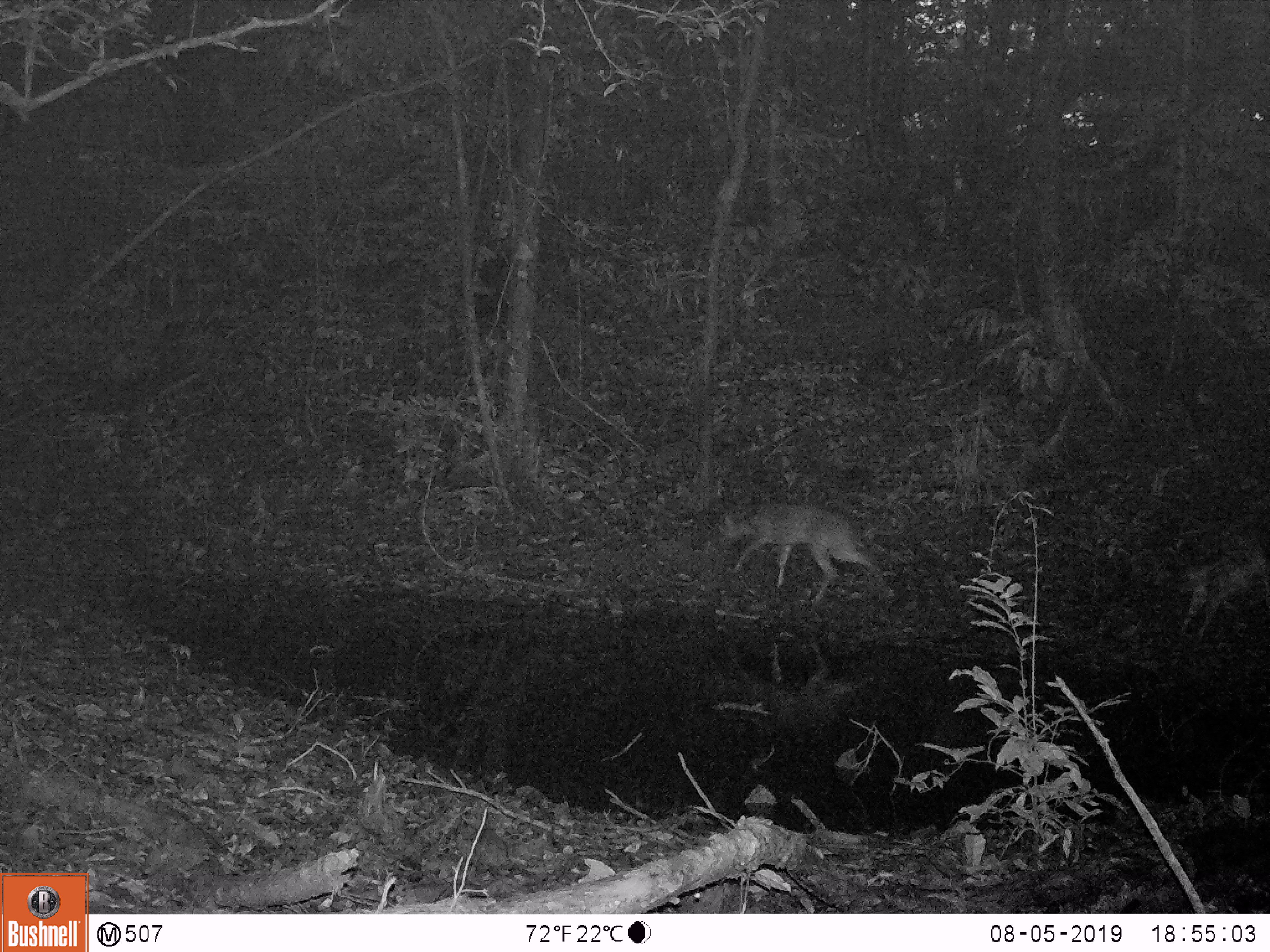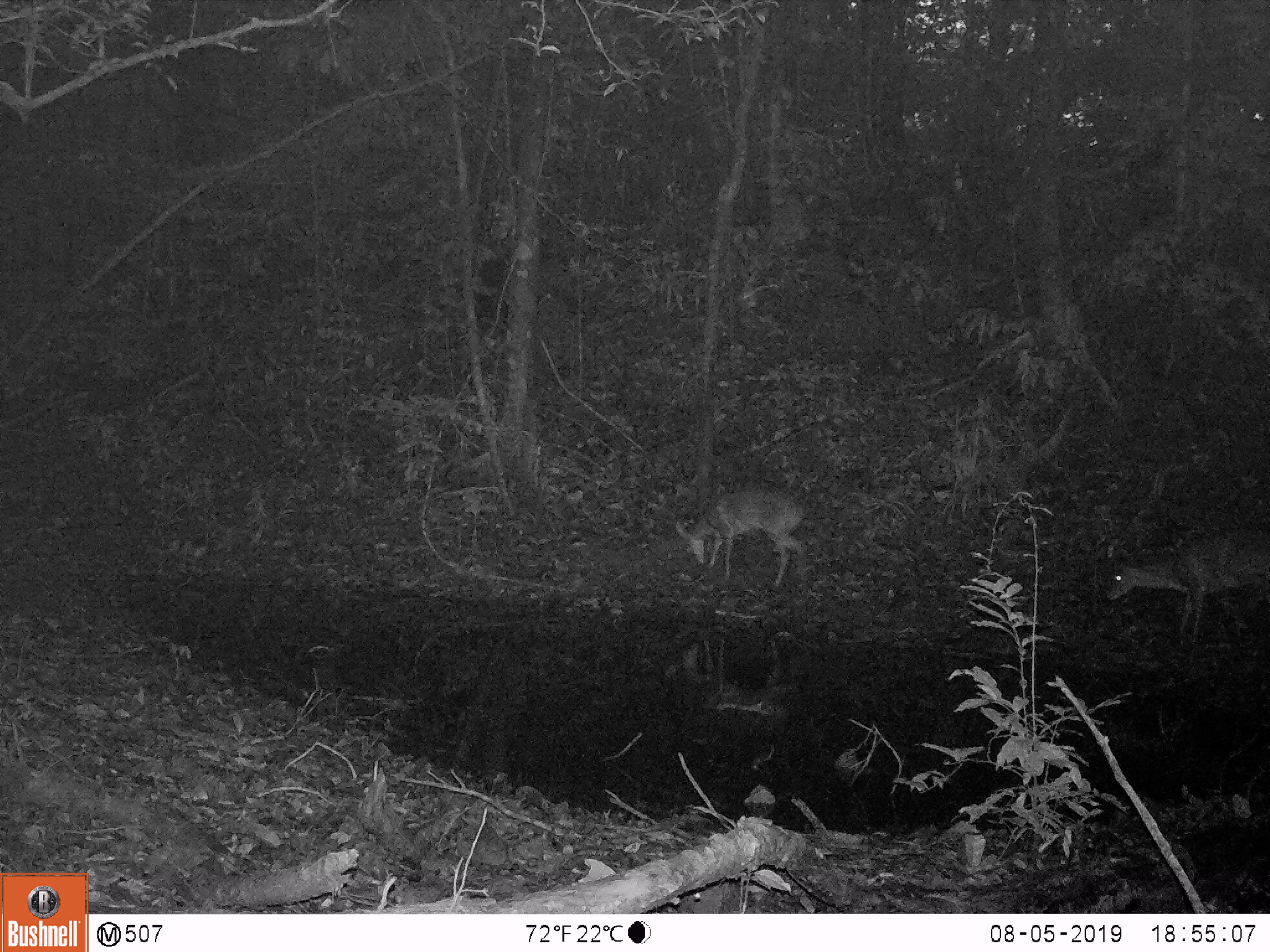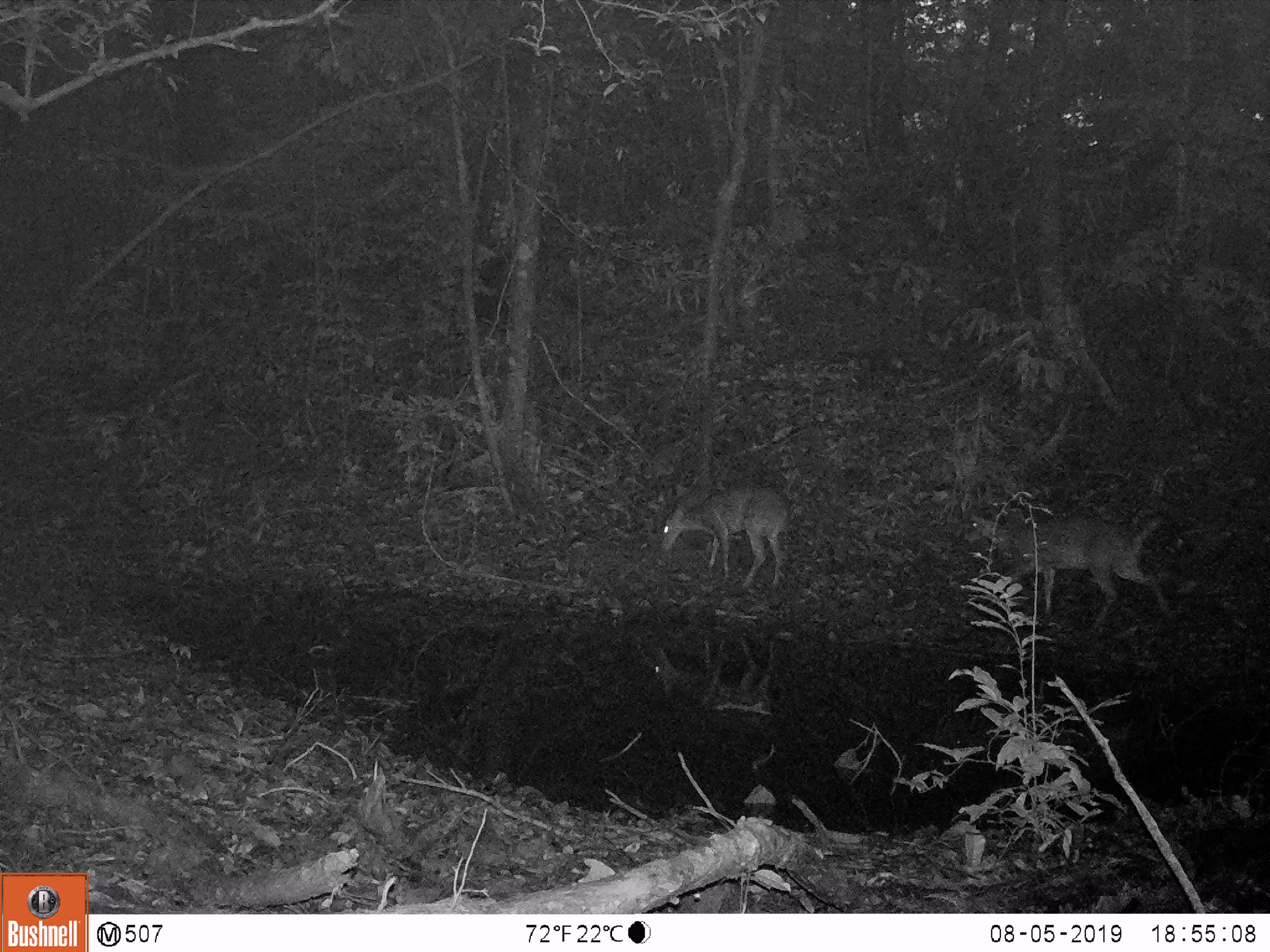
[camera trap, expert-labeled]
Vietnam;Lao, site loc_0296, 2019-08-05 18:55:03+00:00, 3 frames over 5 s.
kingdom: Animalia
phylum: Chordata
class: Mammalia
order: Artiodactyla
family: Cervidae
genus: Muntiacus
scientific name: Muntiacus vuquangensis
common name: large-antlered muntjac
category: large antlered muntjac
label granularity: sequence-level